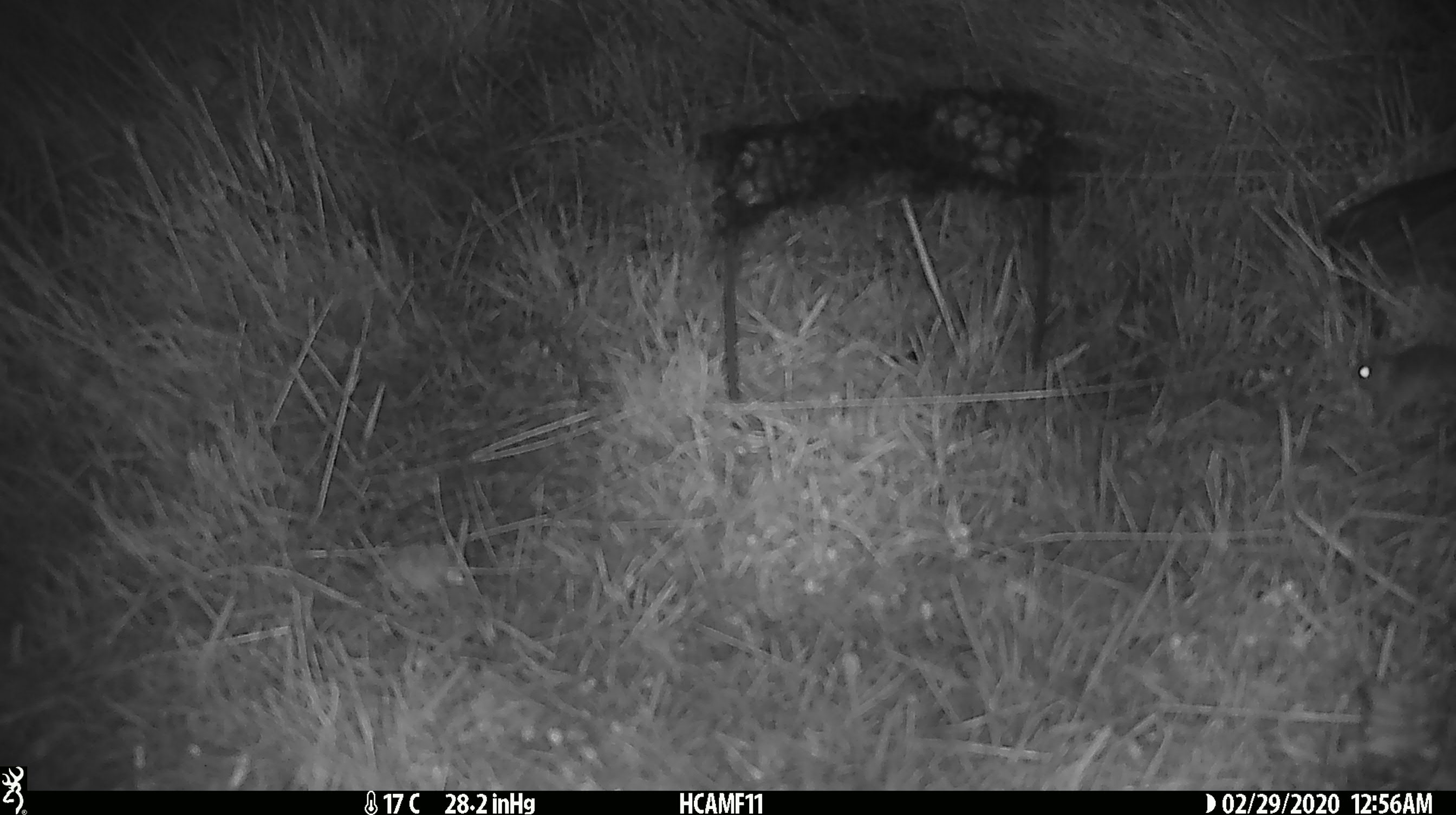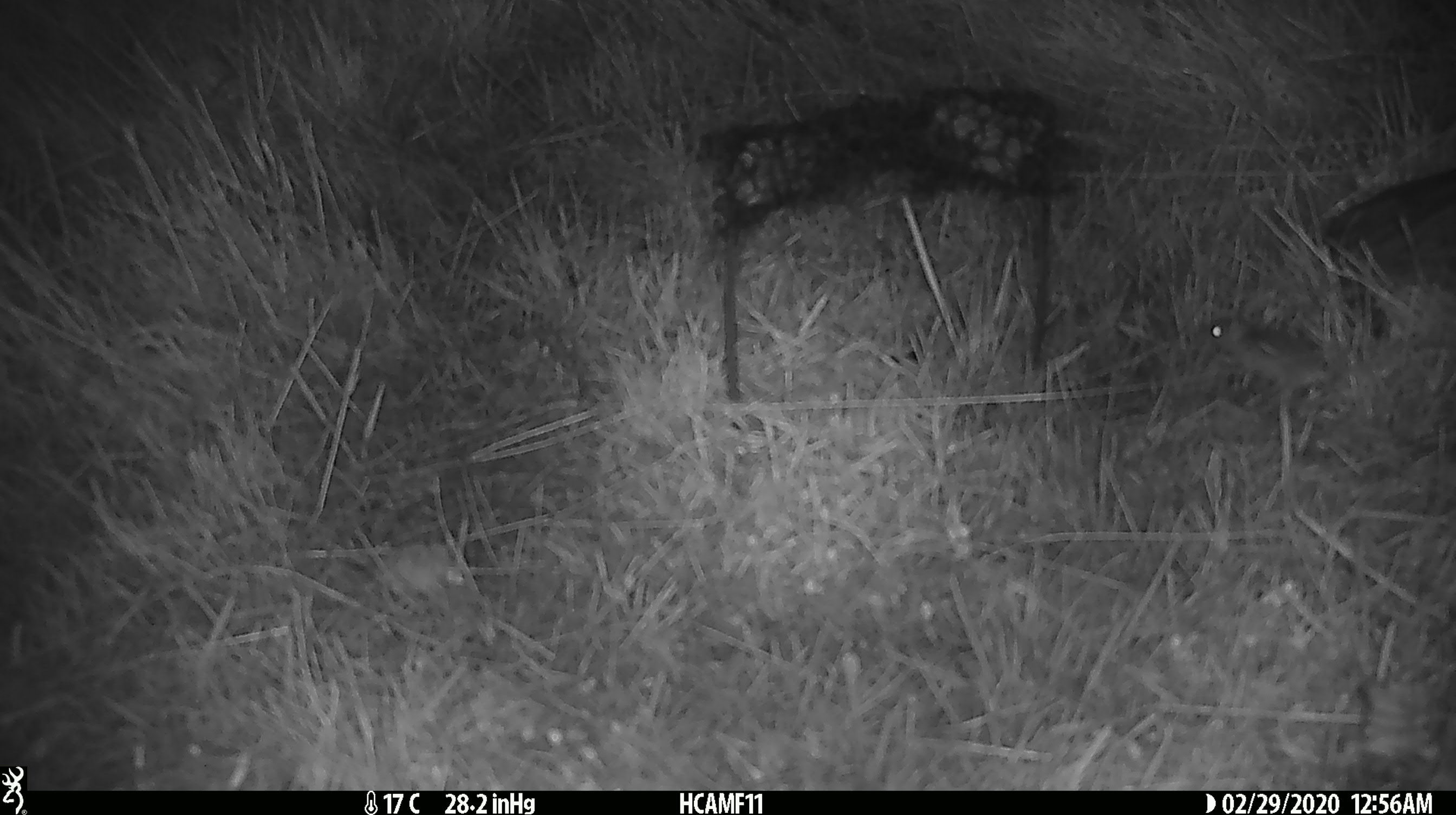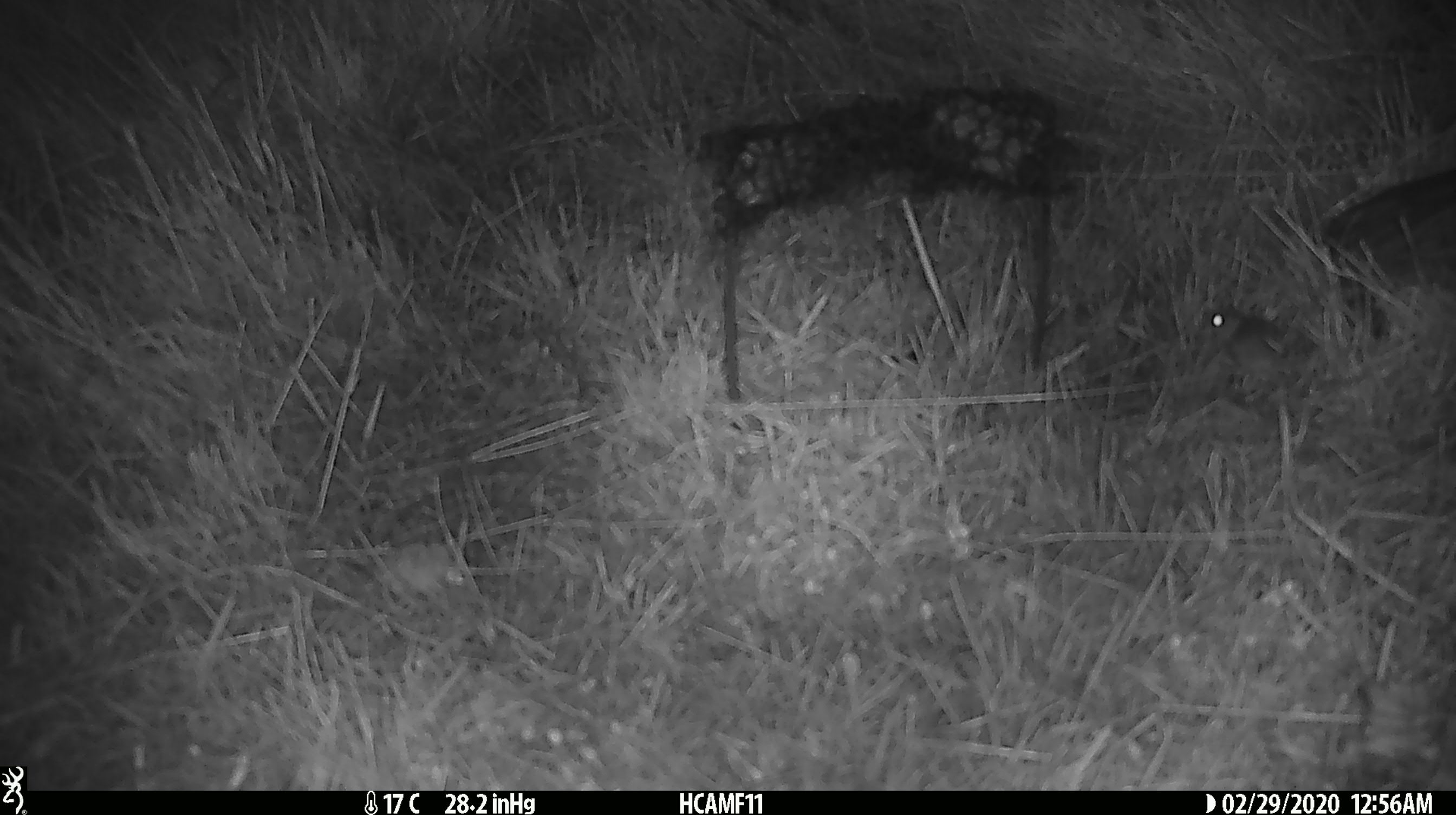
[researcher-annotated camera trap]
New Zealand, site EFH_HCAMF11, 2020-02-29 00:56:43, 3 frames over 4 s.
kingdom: Animalia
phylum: Chordata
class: Mammalia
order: Rodentia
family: Muridae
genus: Mus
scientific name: Mus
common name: mouse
Mouse (Mus).